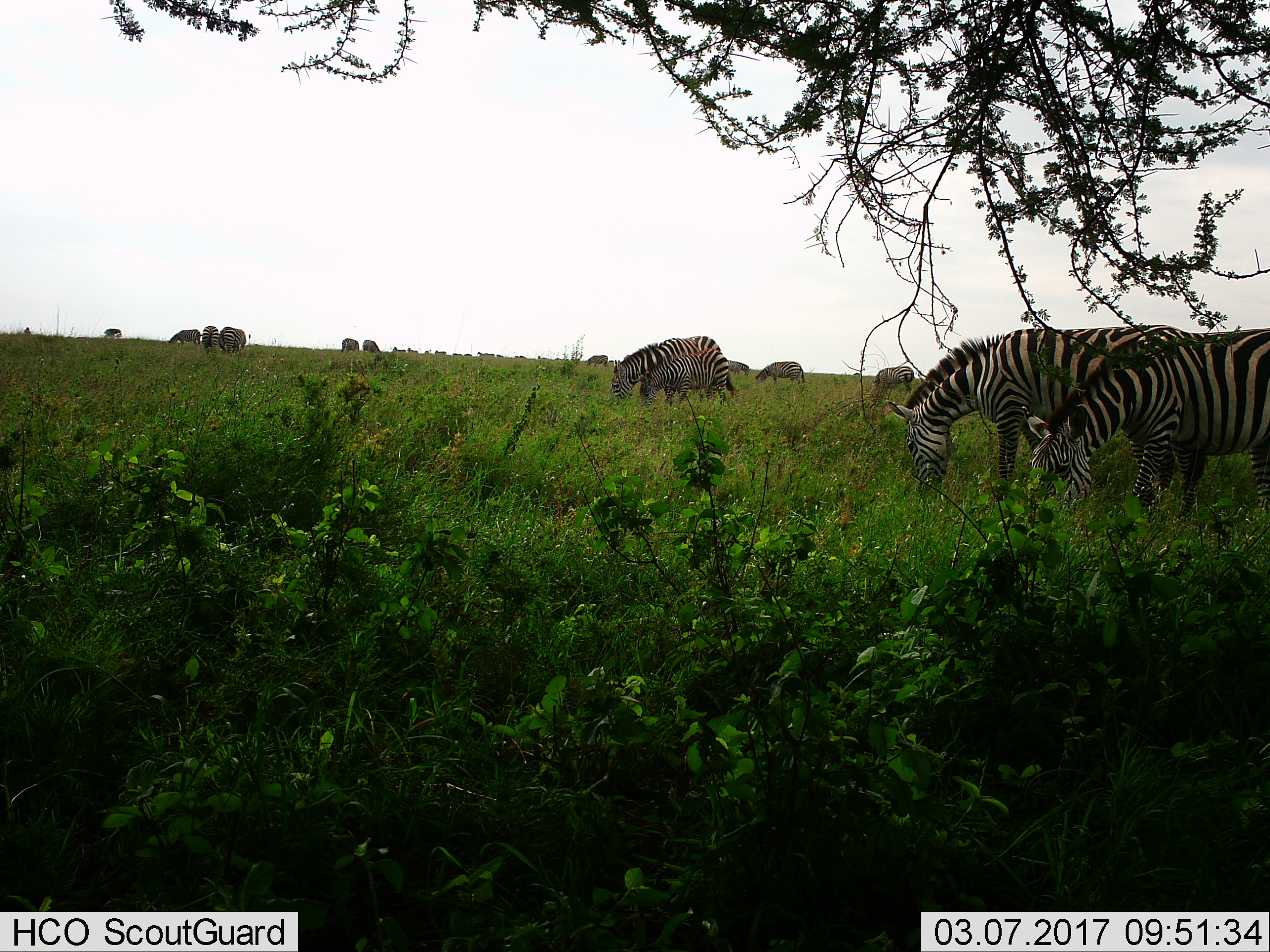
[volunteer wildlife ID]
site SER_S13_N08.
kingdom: Animalia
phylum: Chordata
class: Mammalia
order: Perissodactyla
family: Equidae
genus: Equus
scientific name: Equus quagga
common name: plains zebra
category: zebraplains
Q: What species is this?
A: Zebraplains (plains zebra) (Equus quagga).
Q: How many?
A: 11-50.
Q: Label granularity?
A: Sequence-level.